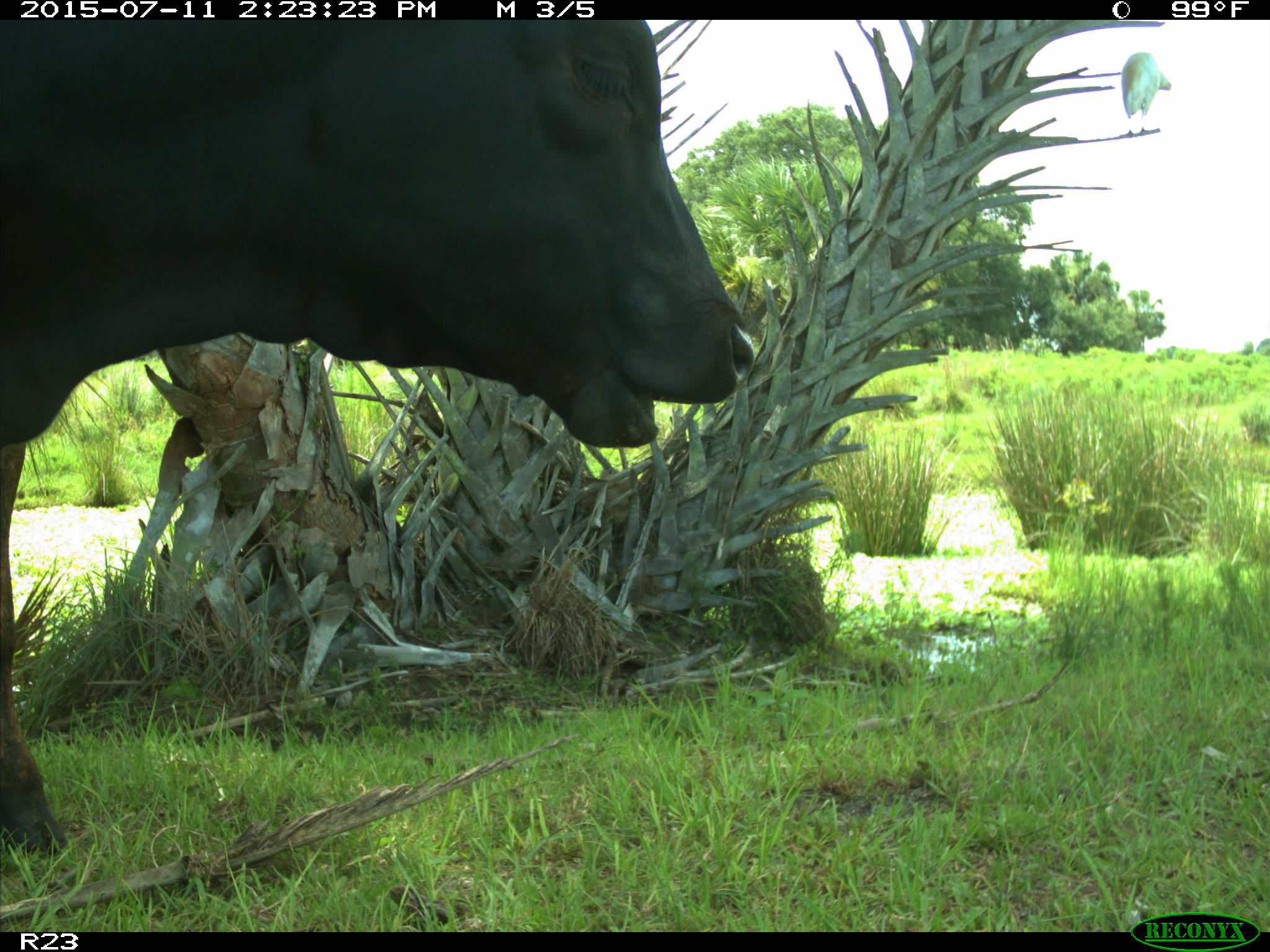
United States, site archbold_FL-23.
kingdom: Animalia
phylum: Chordata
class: Mammalia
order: Artiodactyla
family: Bovidae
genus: Bos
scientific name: Bos taurus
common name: domestic cow